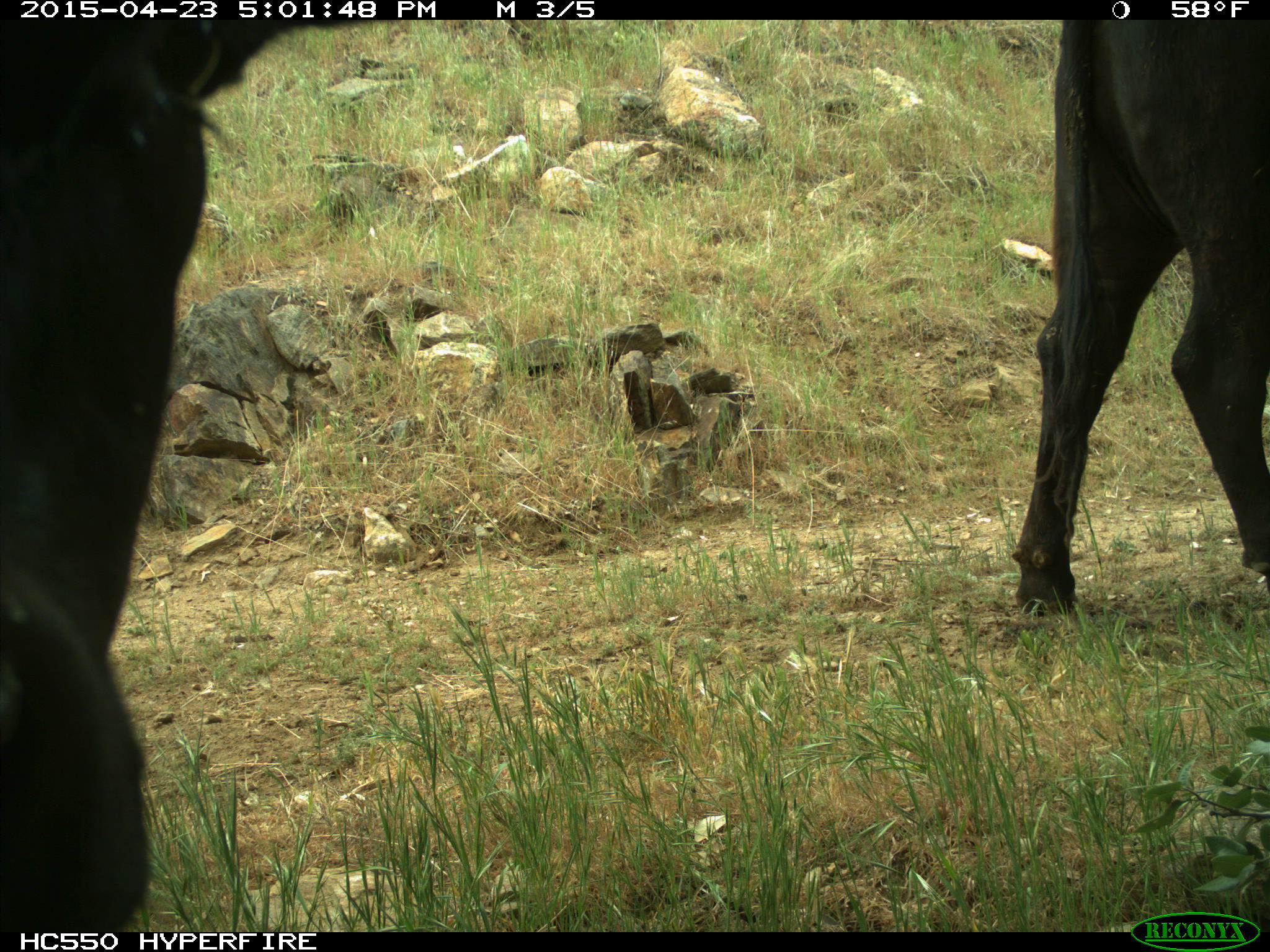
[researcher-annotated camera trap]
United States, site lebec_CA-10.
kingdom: Animalia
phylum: Chordata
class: Mammalia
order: Artiodactyla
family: Bovidae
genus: Bos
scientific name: Bos taurus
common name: domestic cow